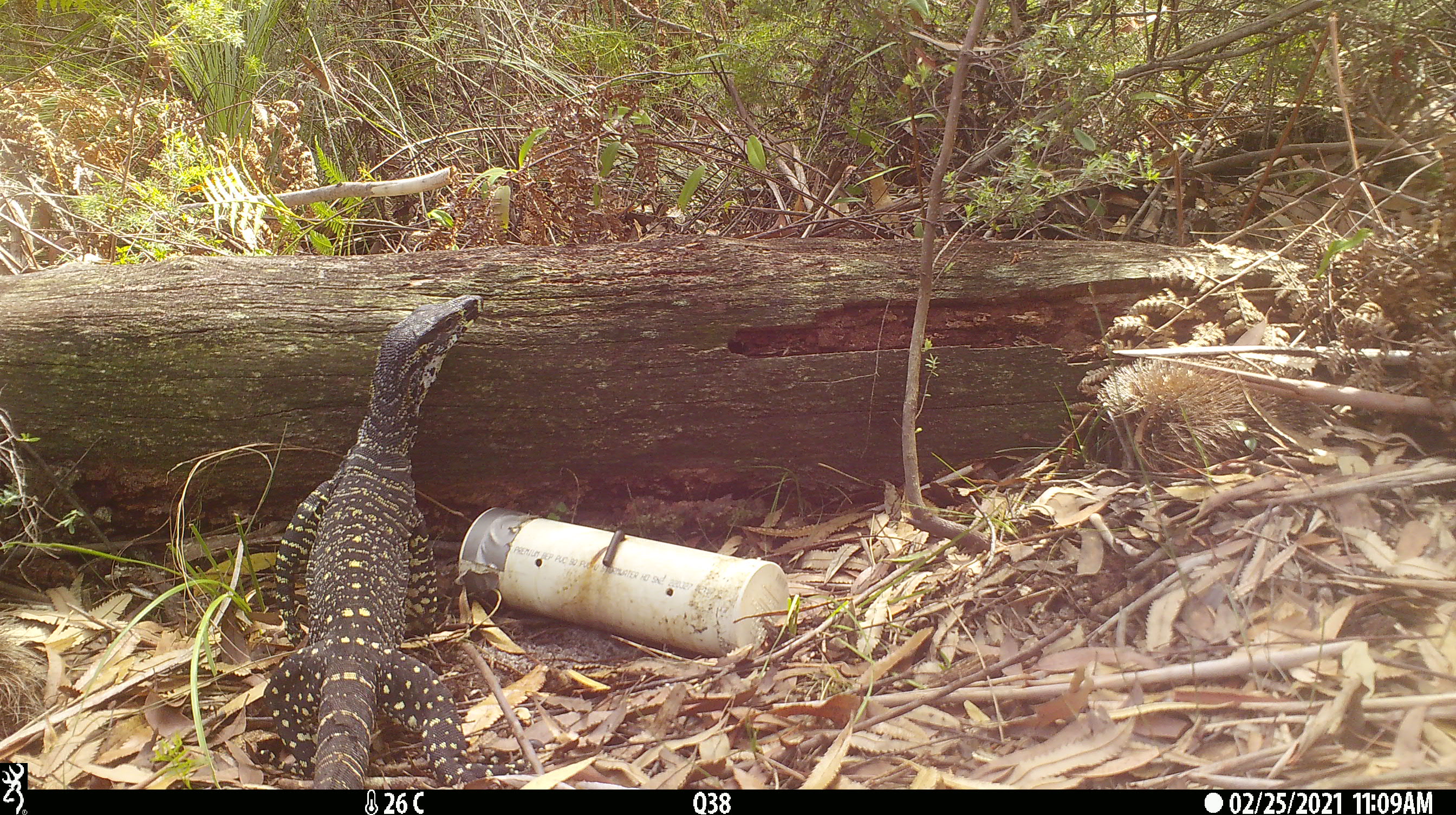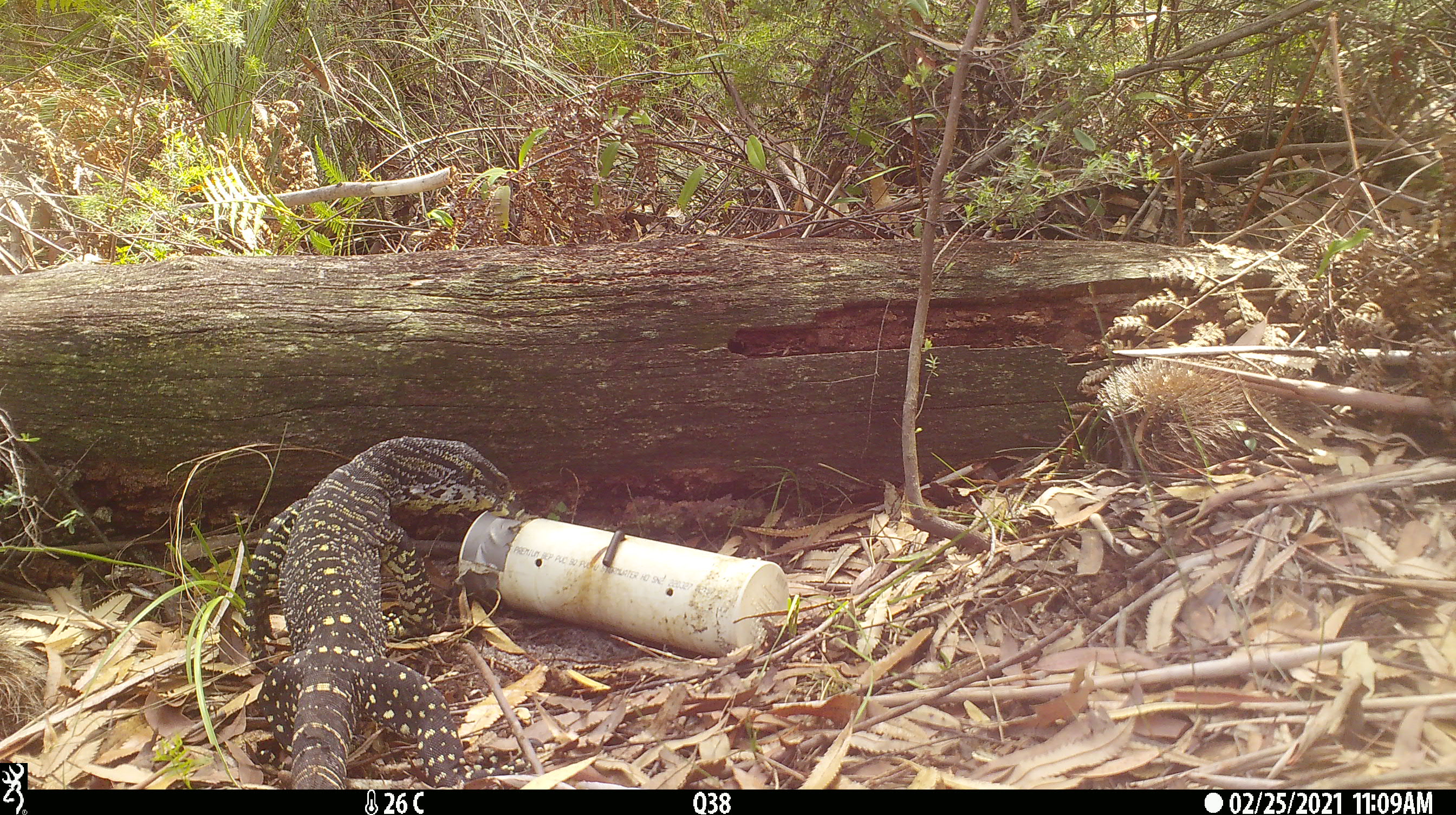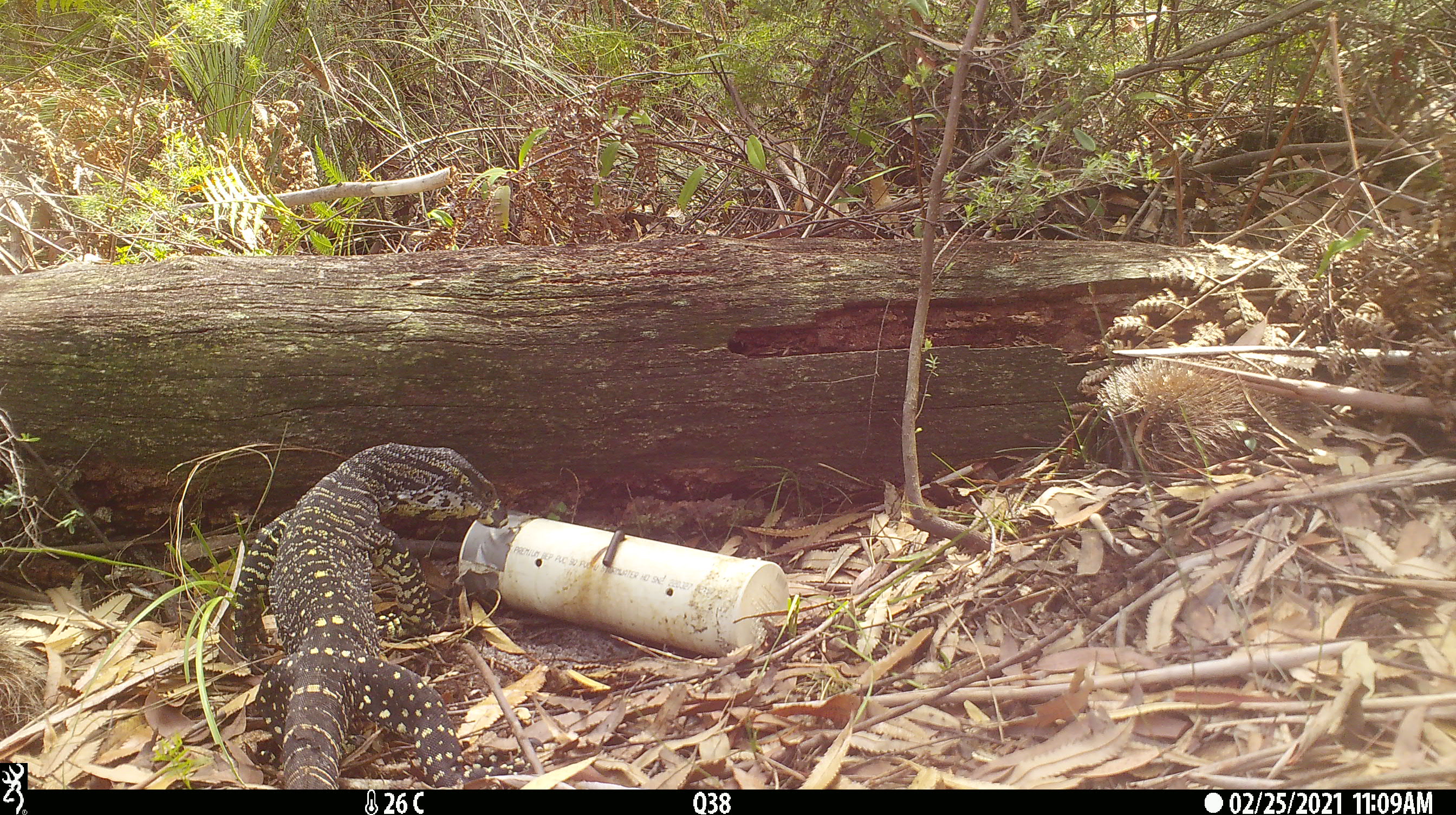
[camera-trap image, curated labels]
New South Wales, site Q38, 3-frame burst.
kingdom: Animalia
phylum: Chordata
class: Reptilia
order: Squamata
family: Varanidae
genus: Varanus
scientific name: Varanus varius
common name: lace monitor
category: goanna